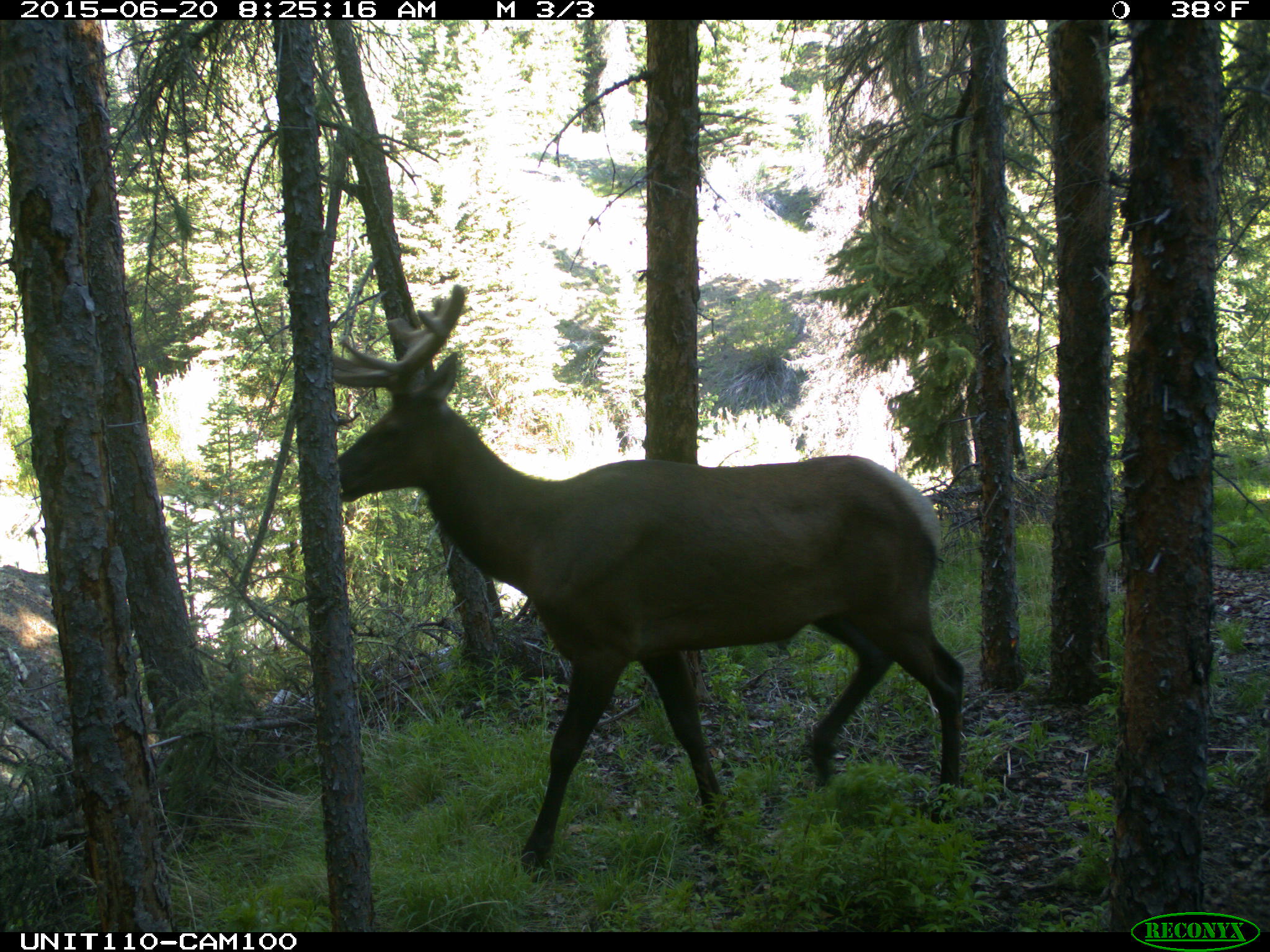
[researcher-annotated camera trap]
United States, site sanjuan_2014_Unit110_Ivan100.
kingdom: Animalia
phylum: Chordata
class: Mammalia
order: Artiodactyla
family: Cervidae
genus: Cervus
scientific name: Cervus elaphus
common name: red deer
Cervus elaphus (red deer).